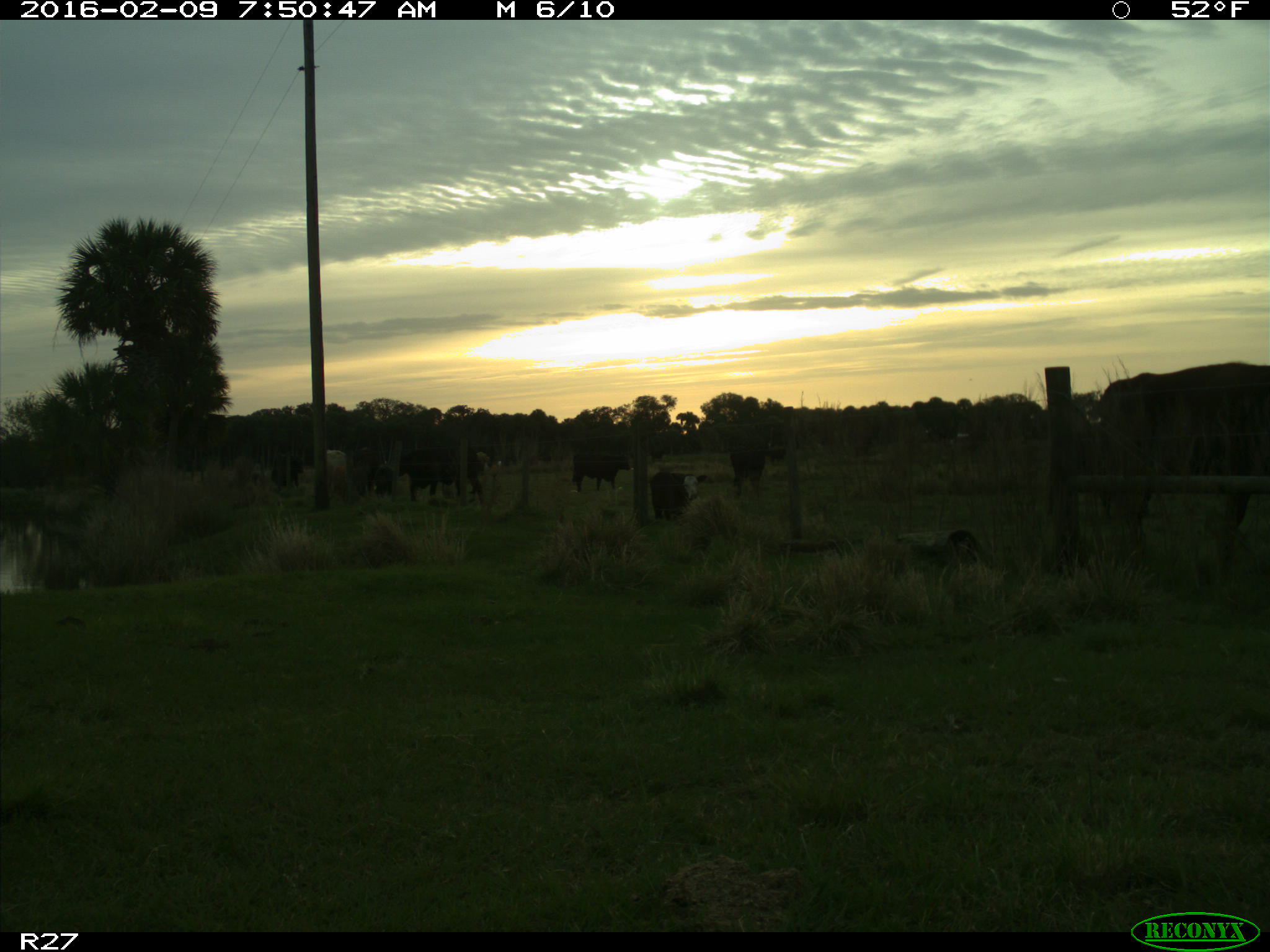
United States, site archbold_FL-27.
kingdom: Animalia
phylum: Chordata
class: Mammalia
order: Artiodactyla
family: Bovidae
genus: Bos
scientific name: Bos taurus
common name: domestic cow